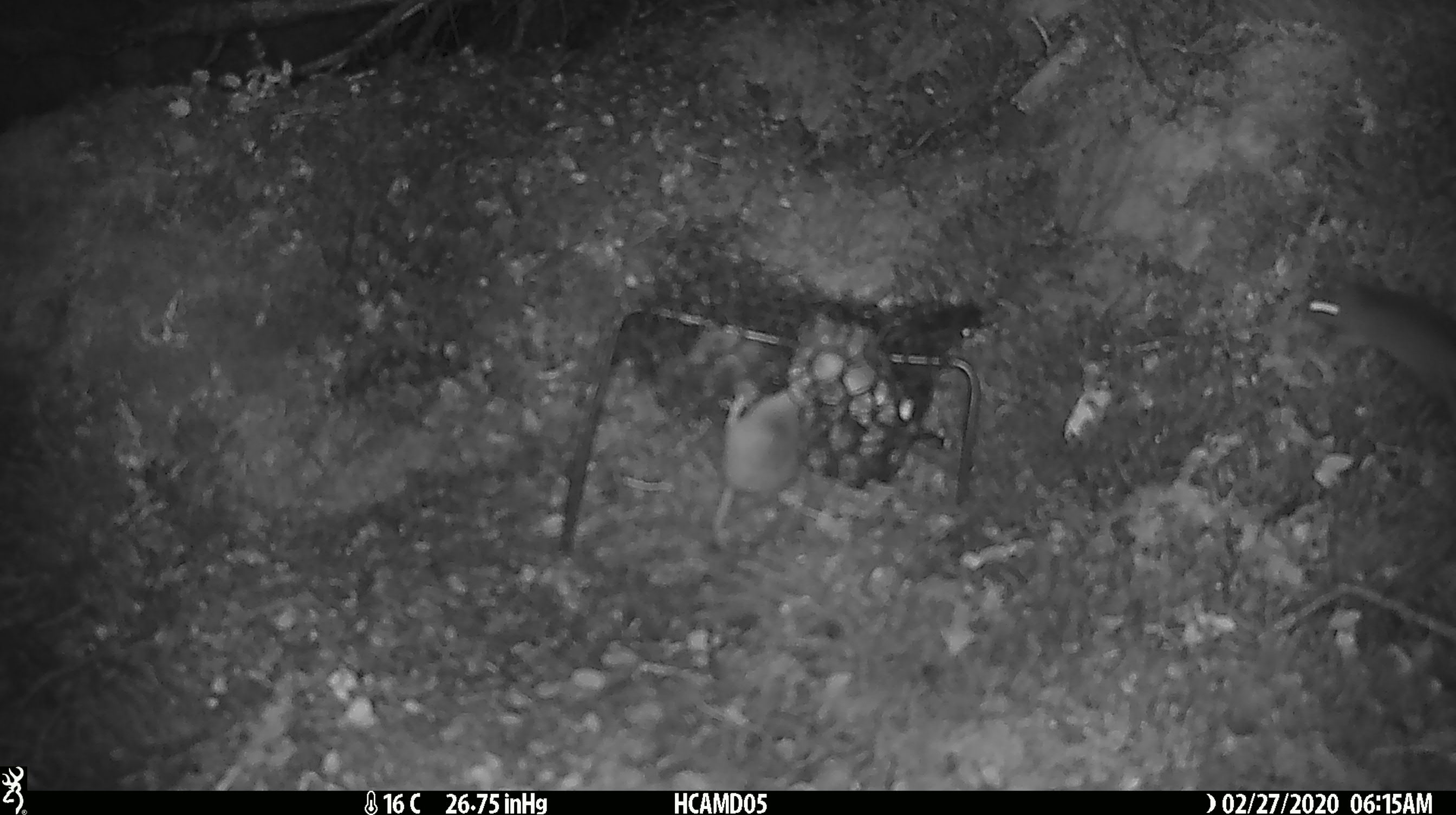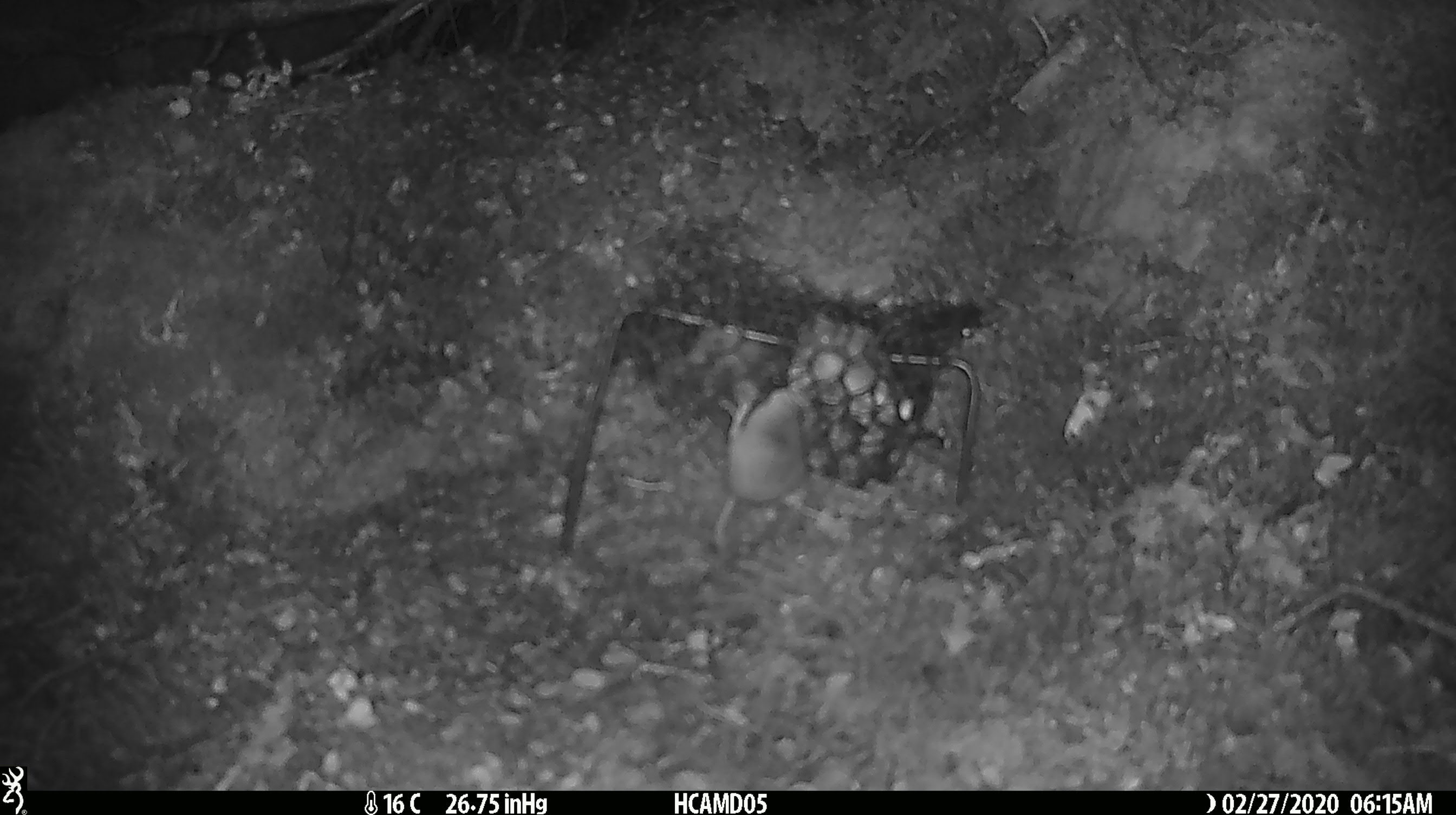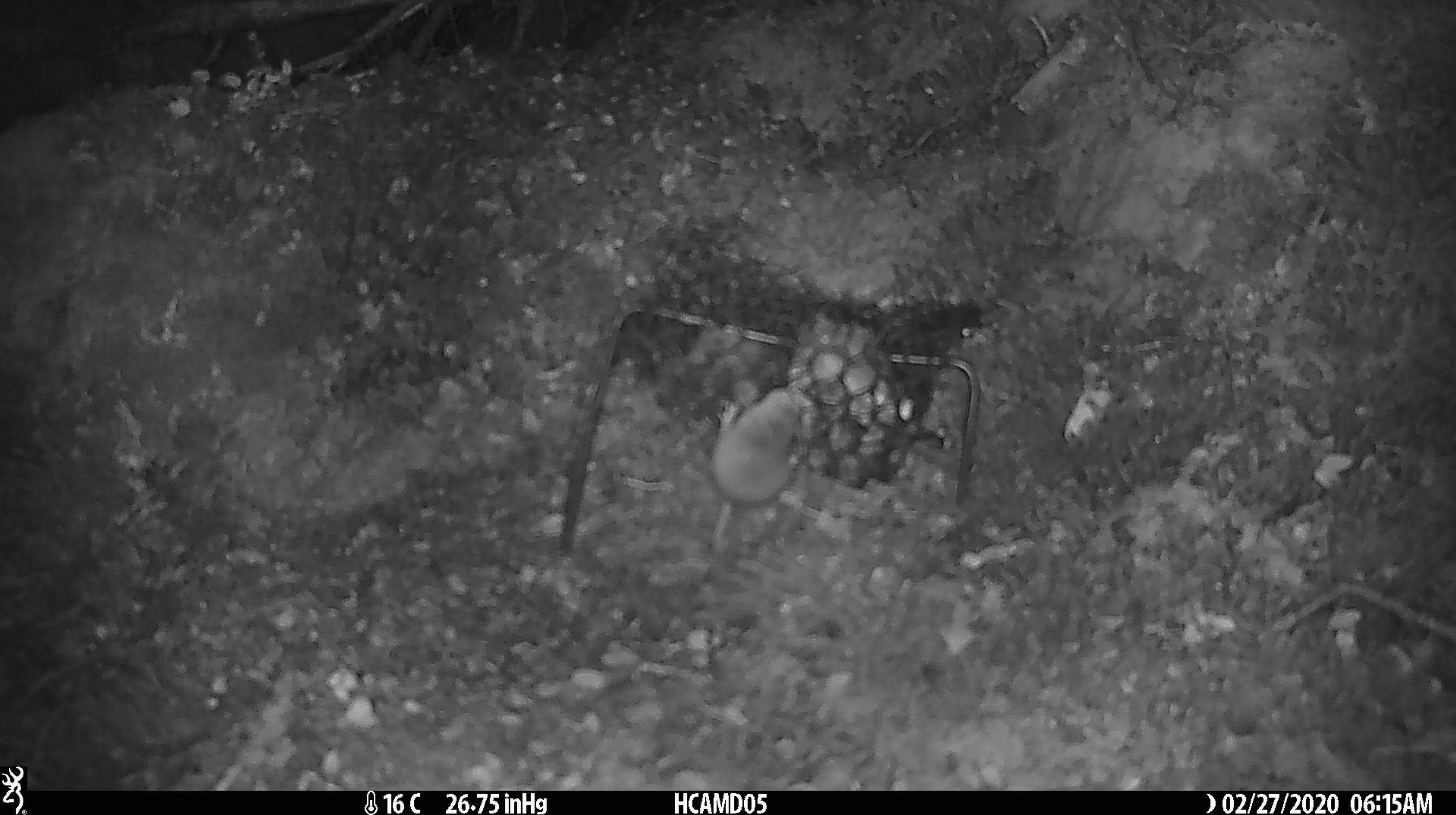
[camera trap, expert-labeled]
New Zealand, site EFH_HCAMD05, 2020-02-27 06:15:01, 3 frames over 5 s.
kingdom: Animalia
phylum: Chordata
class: Mammalia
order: Rodentia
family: Muridae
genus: Mus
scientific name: Mus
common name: mouse